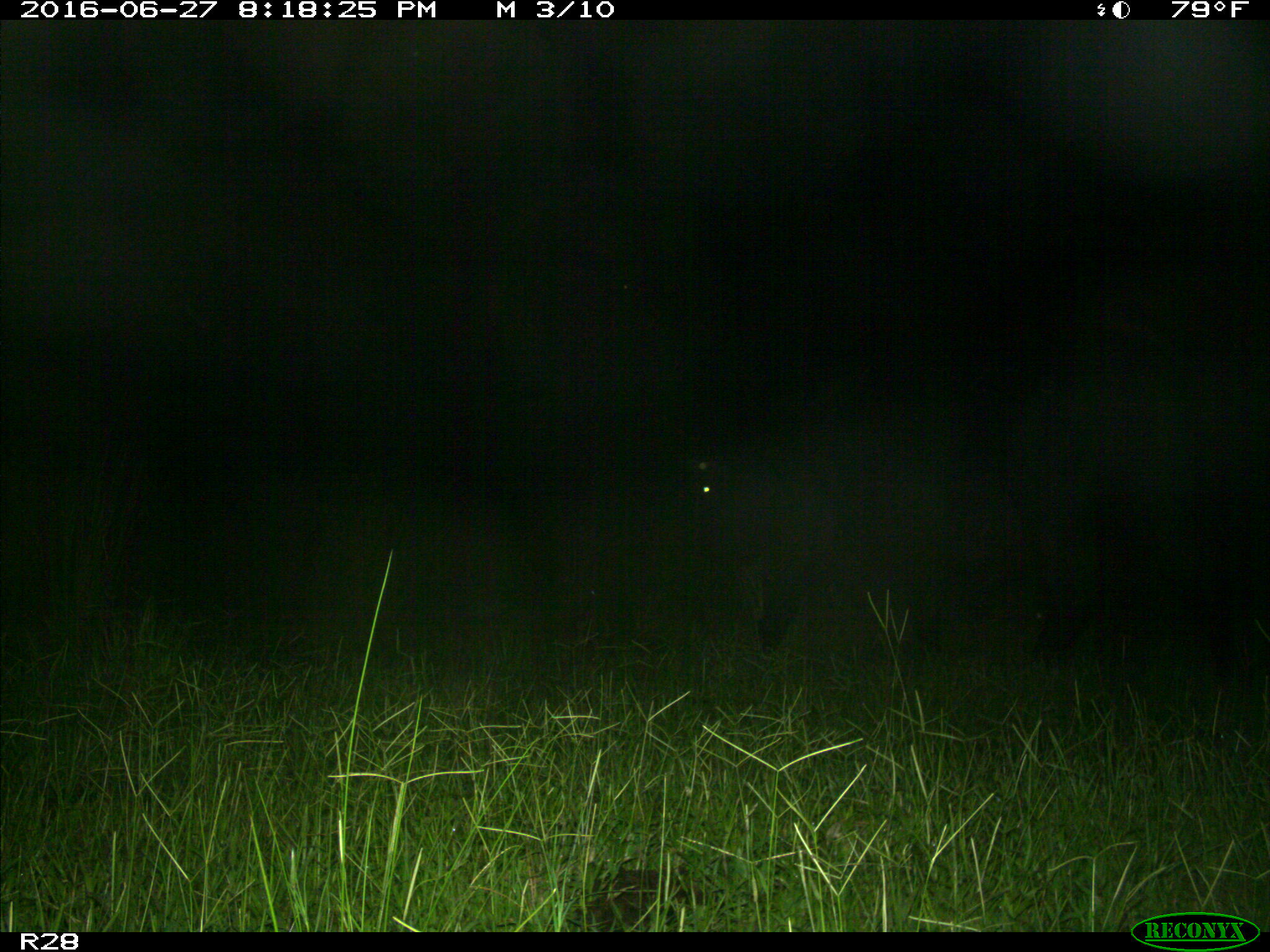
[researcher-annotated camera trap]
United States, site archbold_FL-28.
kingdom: Animalia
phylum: Chordata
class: Mammalia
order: Artiodactyla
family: Bovidae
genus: Bos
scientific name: Bos taurus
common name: domestic cow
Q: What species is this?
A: Bos taurus (domestic cow).